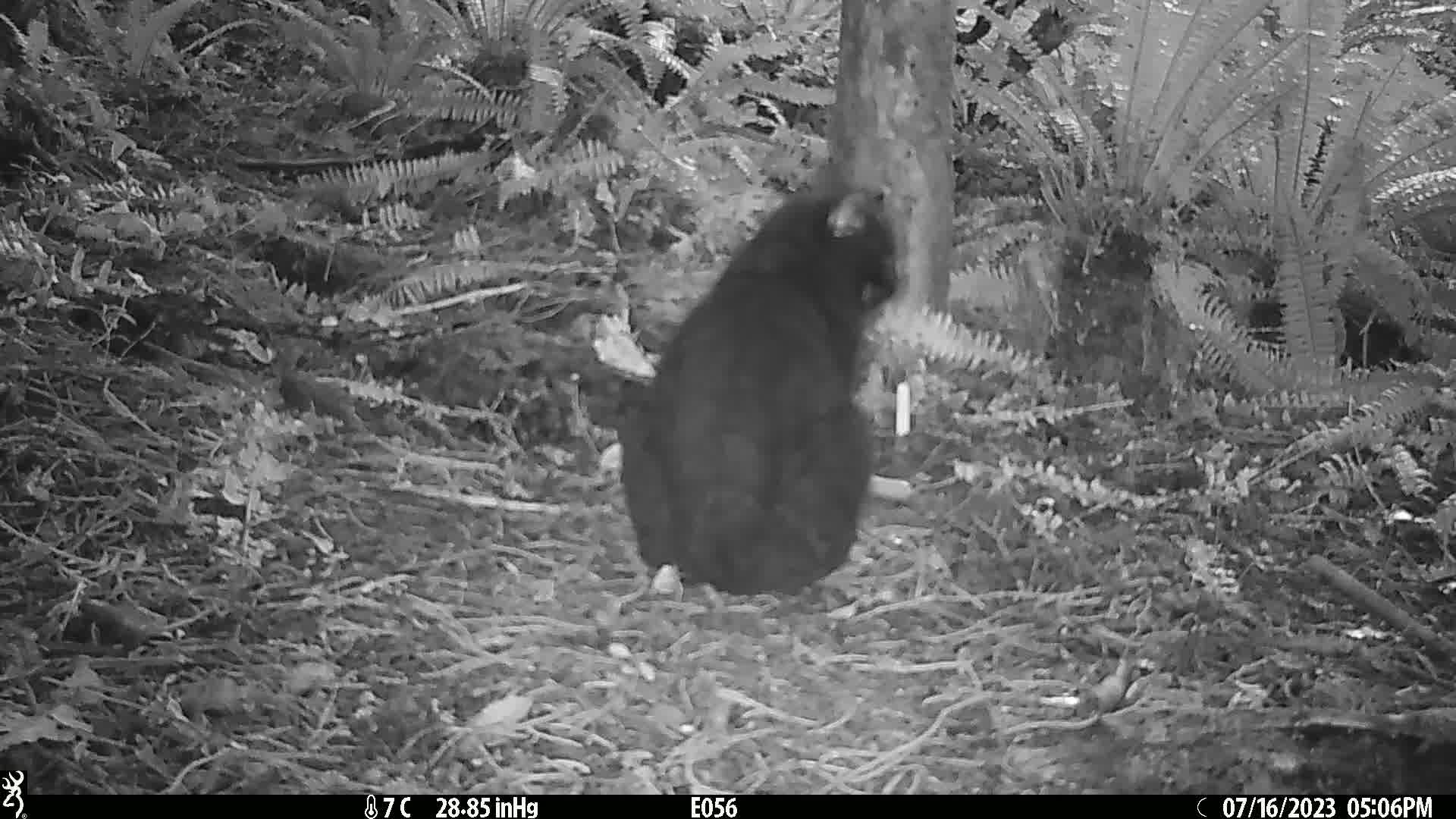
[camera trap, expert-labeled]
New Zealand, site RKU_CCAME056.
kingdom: Animalia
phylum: Chordata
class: Mammalia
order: Carnivora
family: Felidae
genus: Felis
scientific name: Felis catus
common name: domestic cat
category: cat